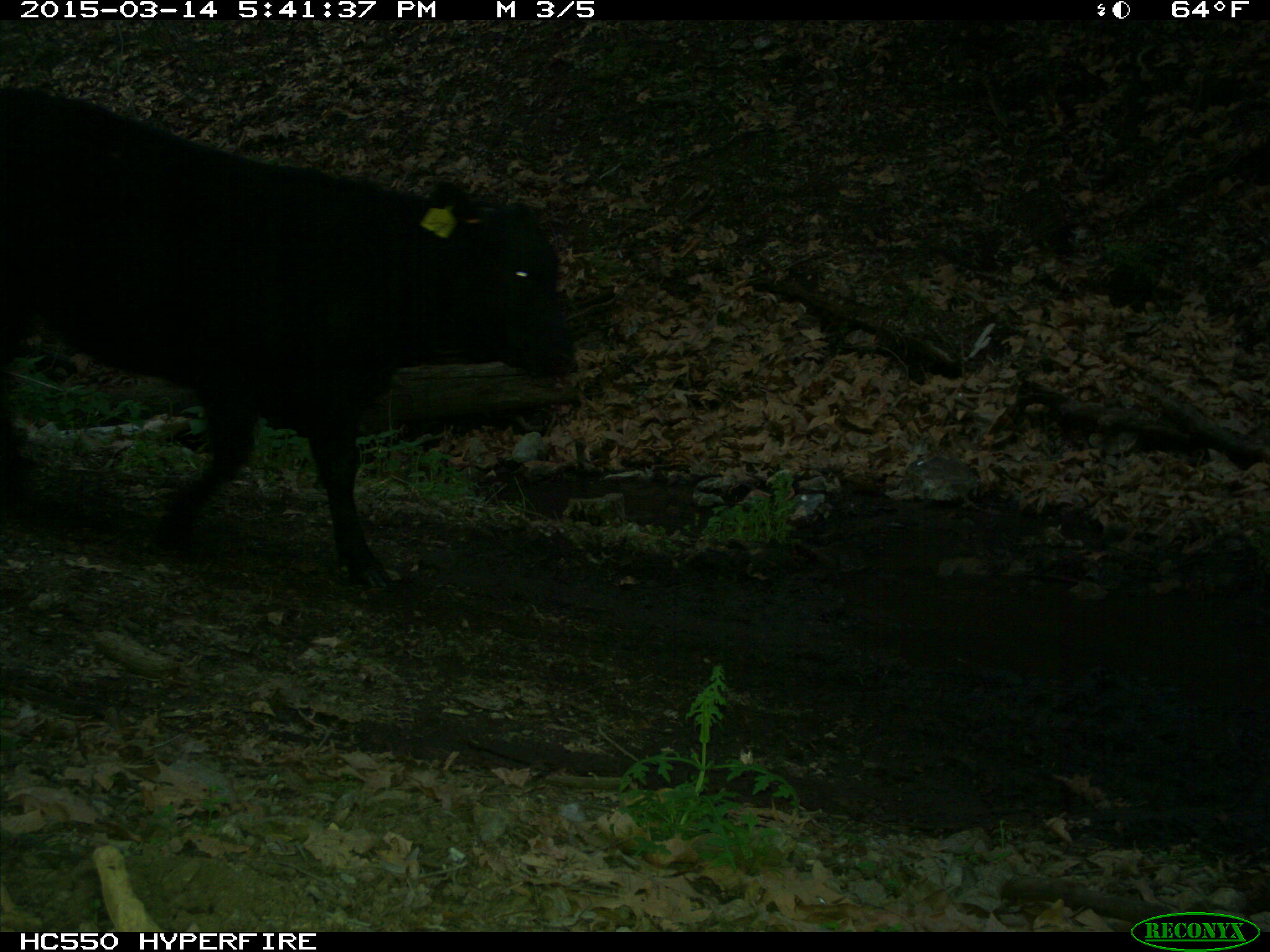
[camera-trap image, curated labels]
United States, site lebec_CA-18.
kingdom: Animalia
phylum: Chordata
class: Mammalia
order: Artiodactyla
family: Bovidae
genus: Bos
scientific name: Bos taurus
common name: domestic cow